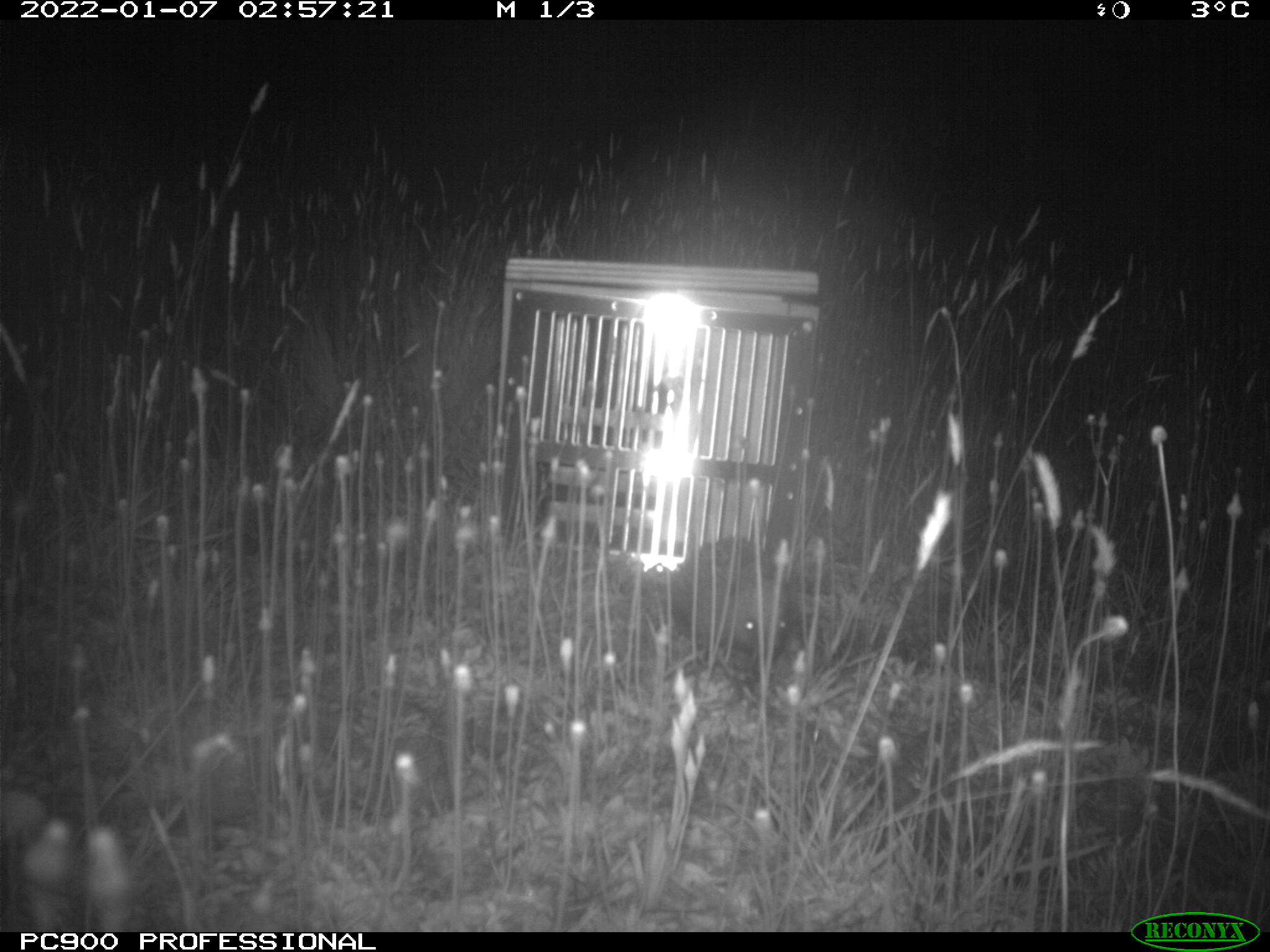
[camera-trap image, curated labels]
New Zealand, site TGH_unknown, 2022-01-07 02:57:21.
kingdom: Animalia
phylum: Chordata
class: Mammalia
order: Eulipotyphla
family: Erinaceidae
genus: Erinaceus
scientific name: Erinaceus europaeus europaeus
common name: european hedgehog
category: hedgehog